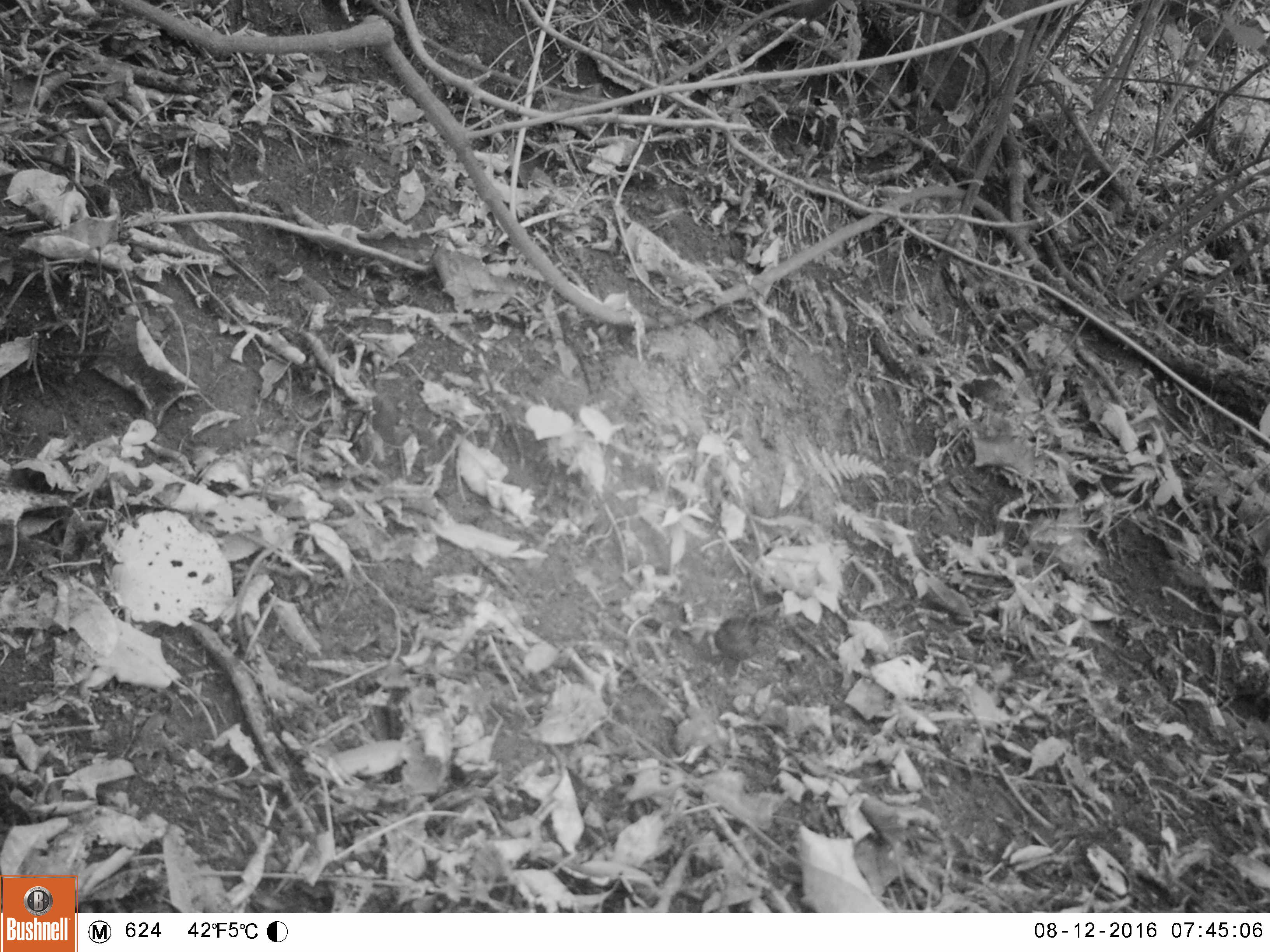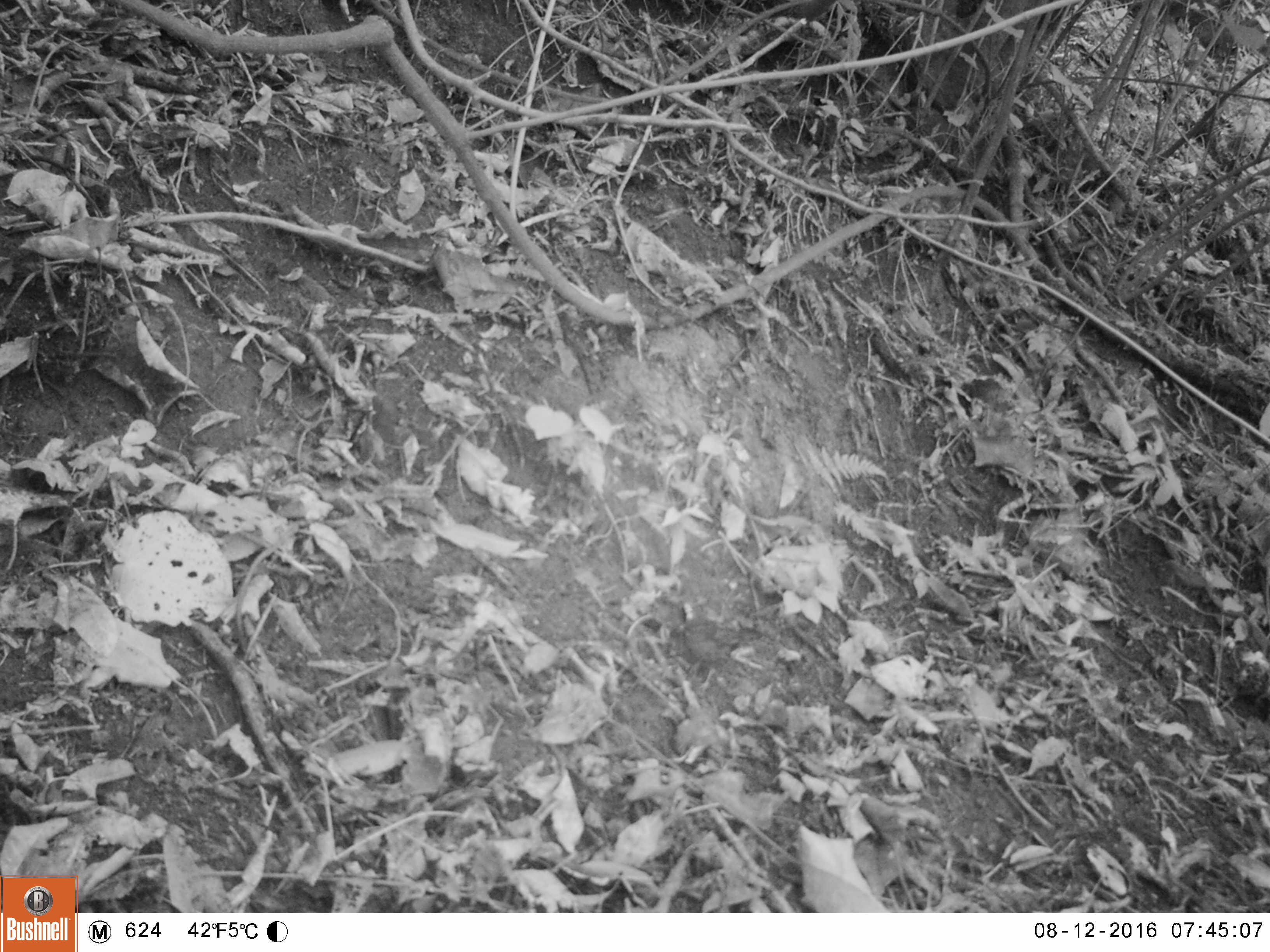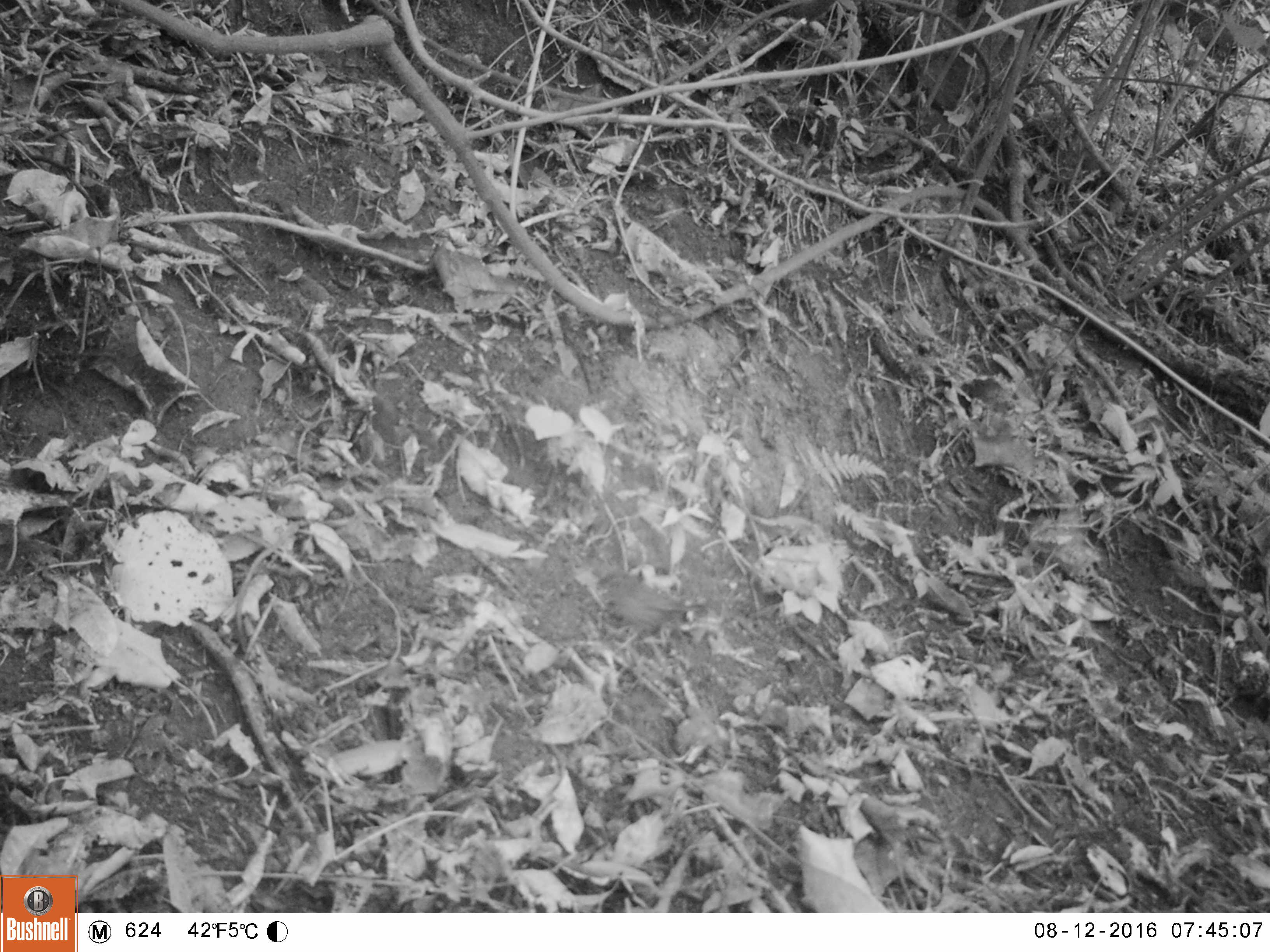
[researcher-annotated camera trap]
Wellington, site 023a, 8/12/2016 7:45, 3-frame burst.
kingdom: Animalia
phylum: Chordata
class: Aves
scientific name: Aves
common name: bird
Bird (Aves).